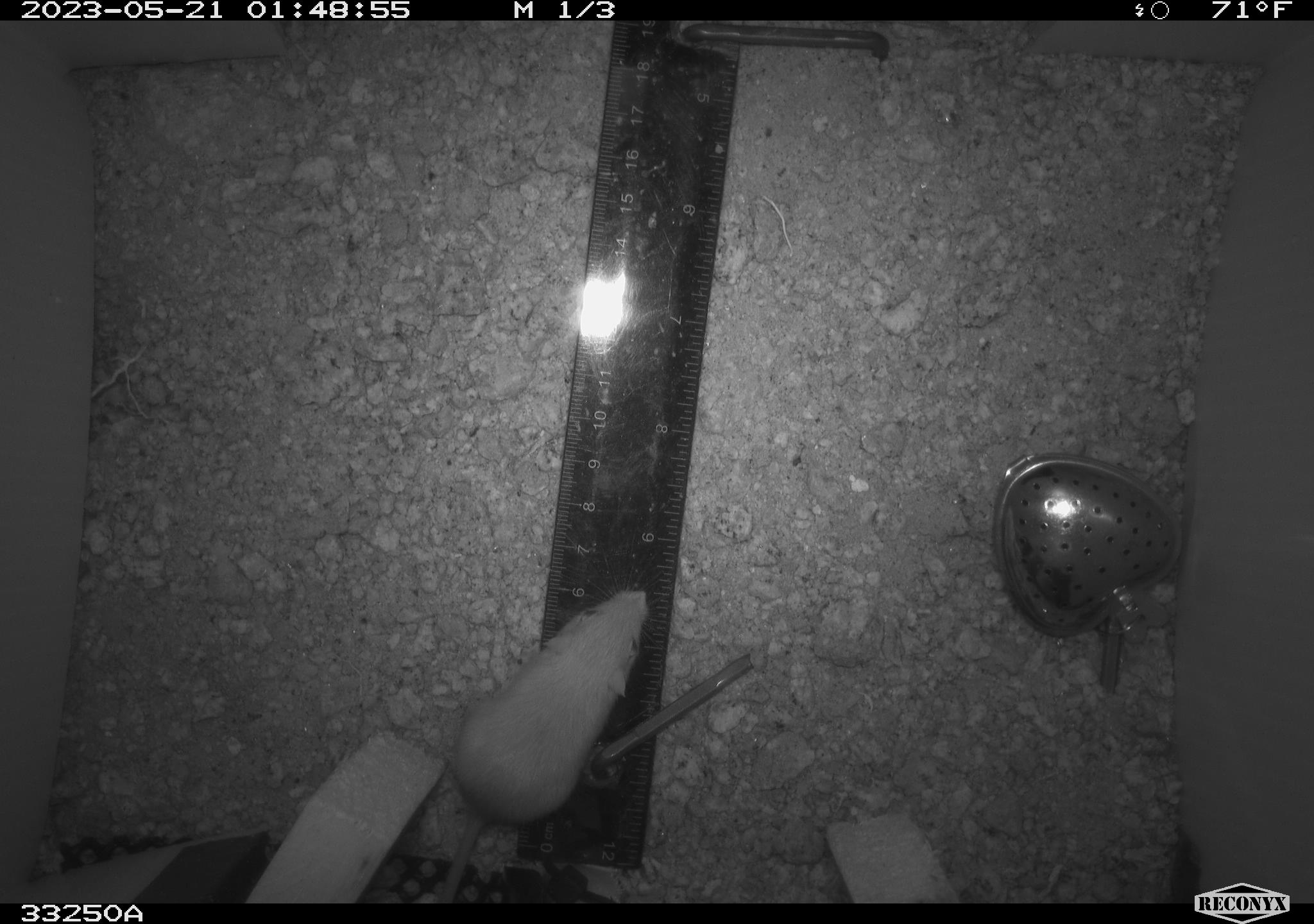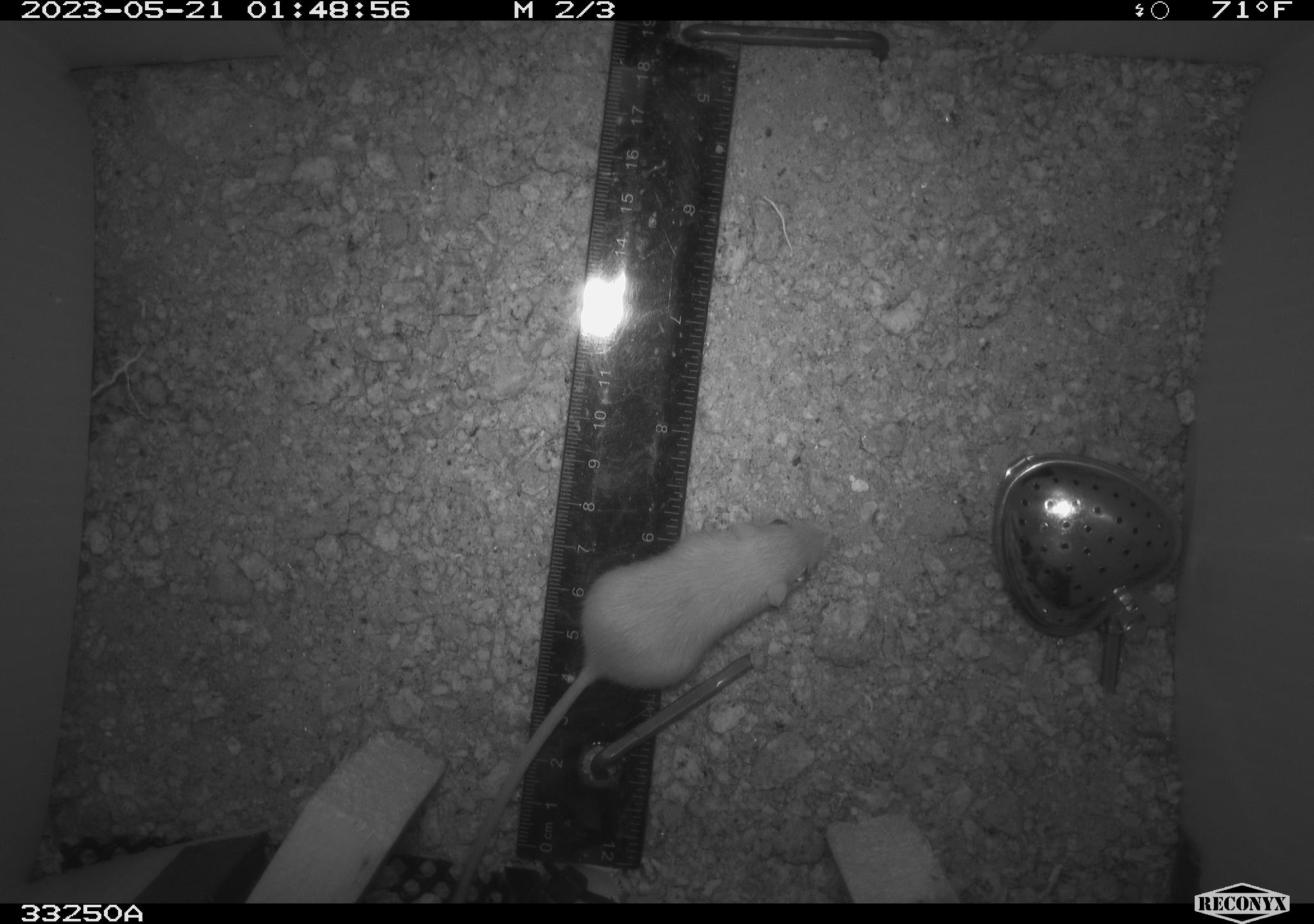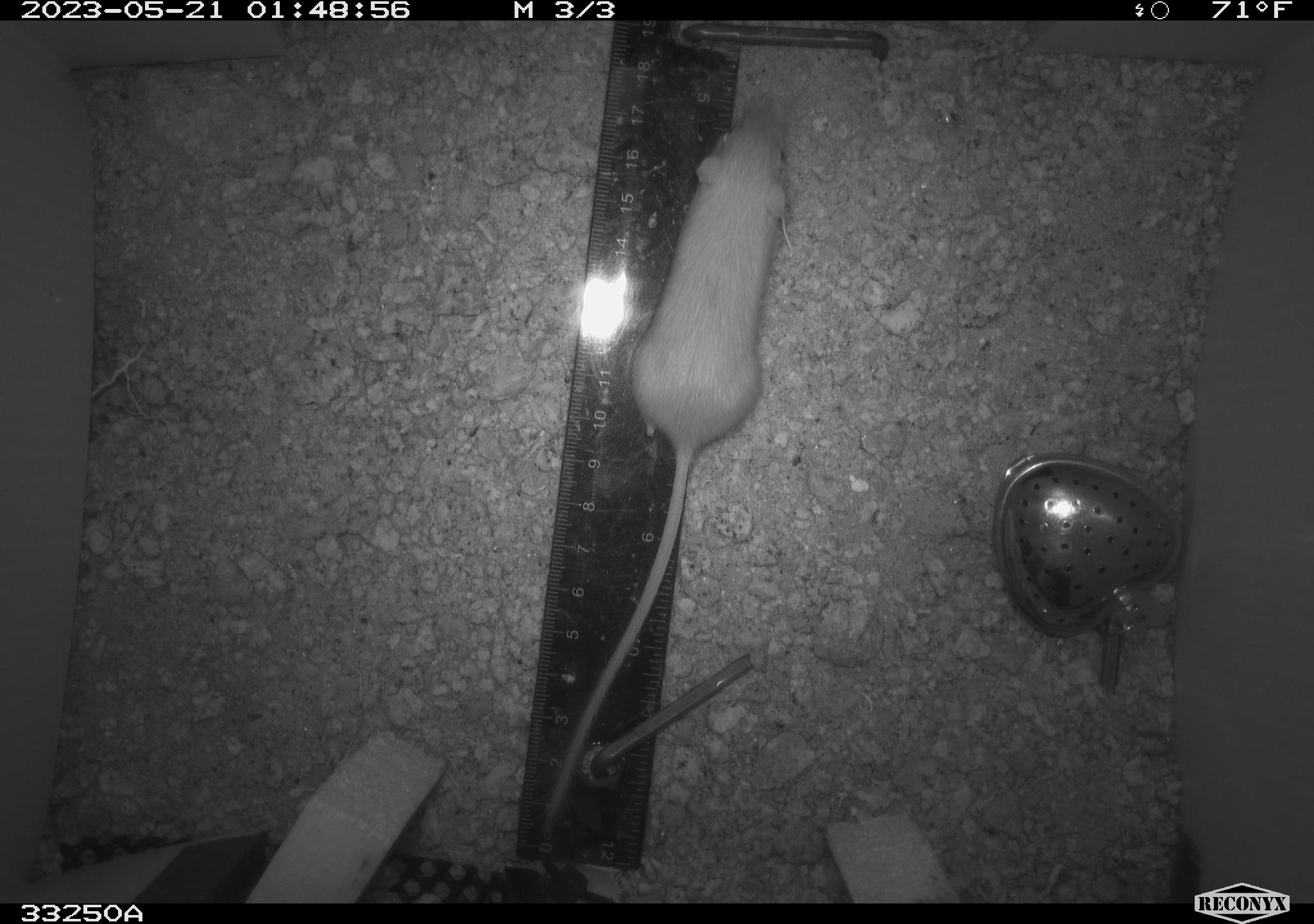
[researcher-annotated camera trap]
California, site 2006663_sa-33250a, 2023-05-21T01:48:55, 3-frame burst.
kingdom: Animalia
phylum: Chordata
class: Mammalia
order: Rodentia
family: Heteromyidae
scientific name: Heteromyidae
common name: kangaroo rats and pocket mice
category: heteromyidae family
Heteromyidae family (kangaroo rats and pocket mice) (Heteromyidae).